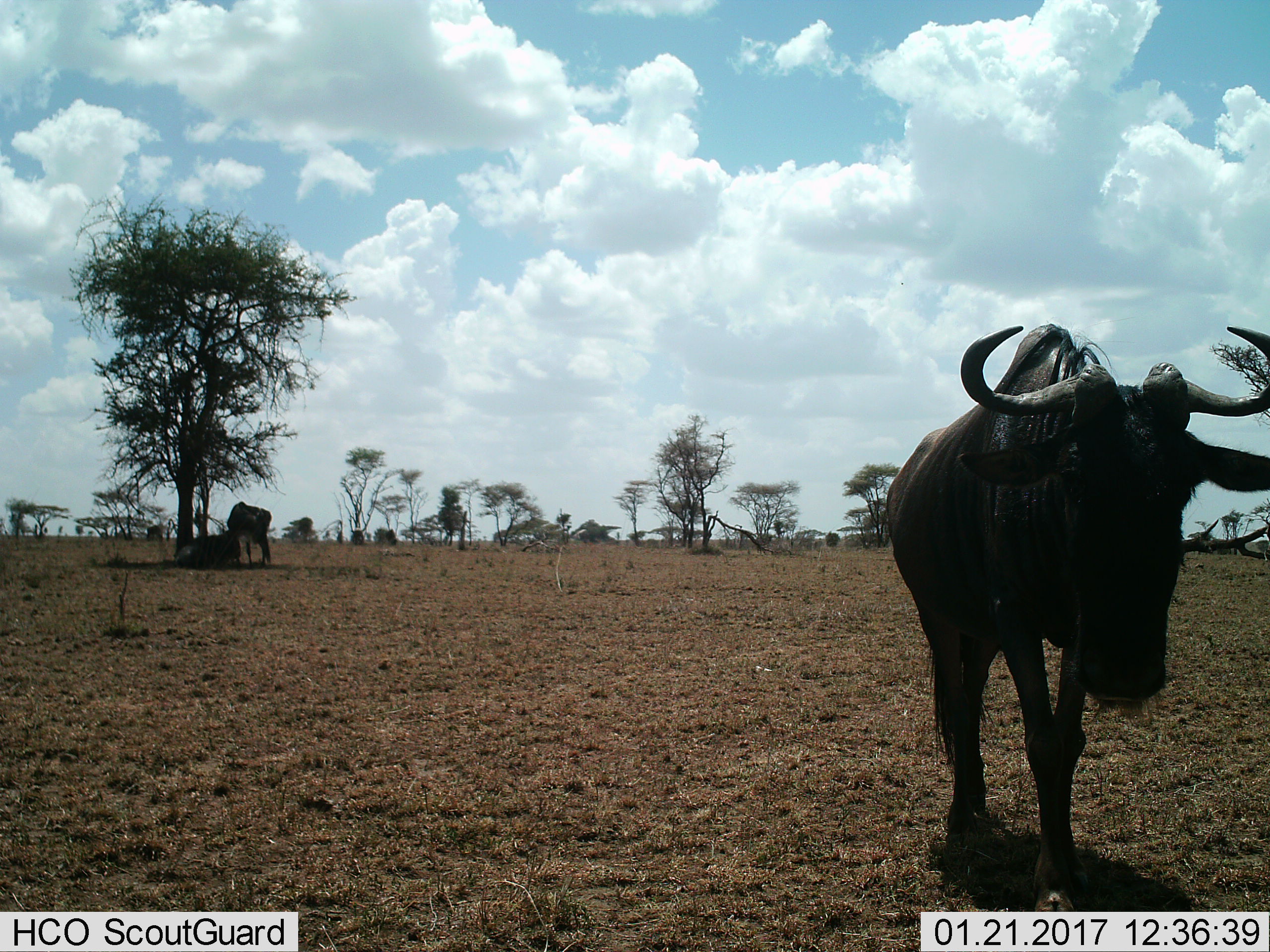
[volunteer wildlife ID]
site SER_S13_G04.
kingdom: Animalia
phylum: Chordata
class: Mammalia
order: Artiodactyla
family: Bovidae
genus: Connochaetes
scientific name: Connochaetes taurinus taurinus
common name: blue wildebeest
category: wildebeestblue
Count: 3.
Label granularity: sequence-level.